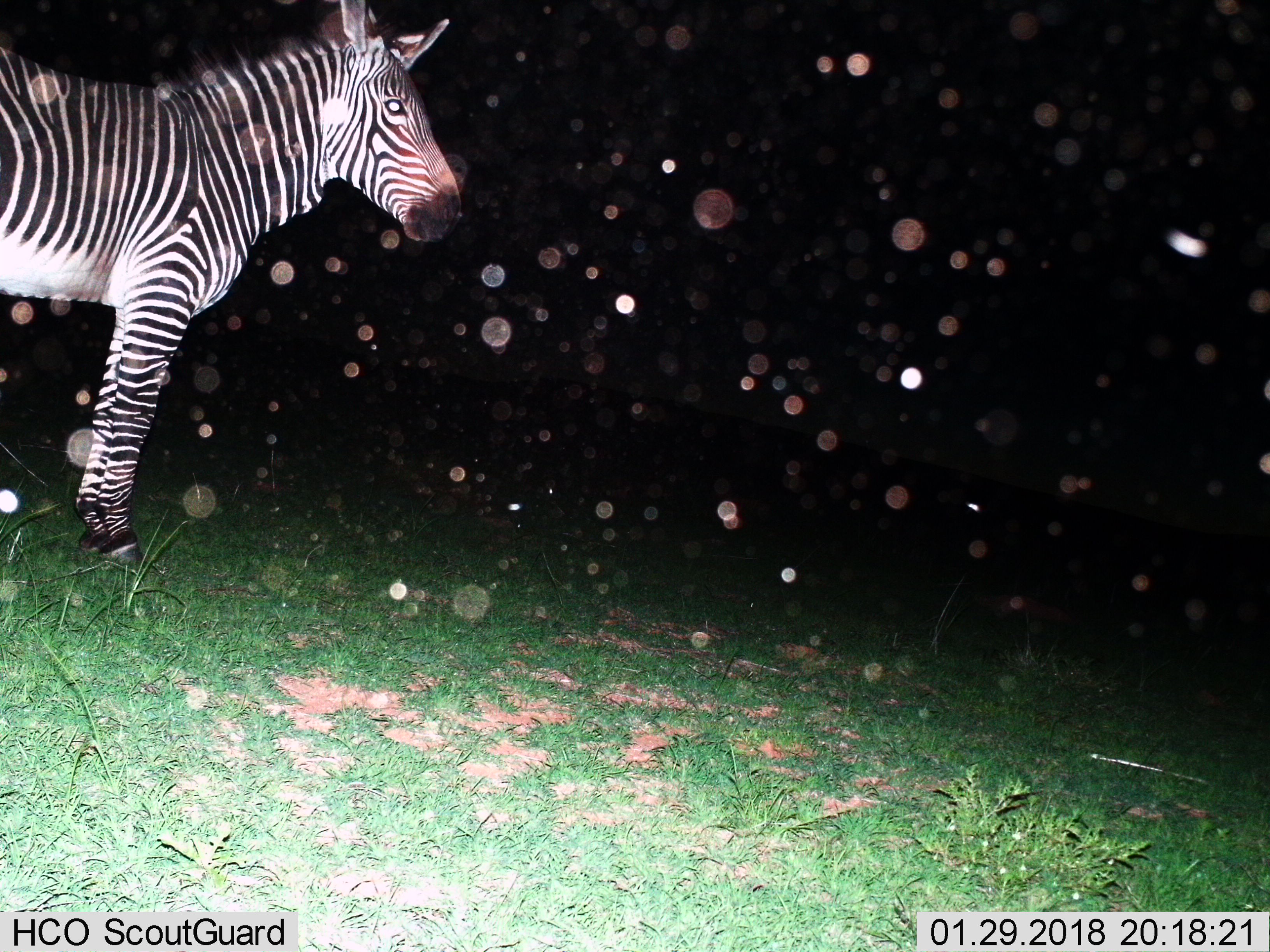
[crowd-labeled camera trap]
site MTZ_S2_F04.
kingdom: Animalia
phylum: Chordata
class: Mammalia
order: Perissodactyla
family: Equidae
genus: Equus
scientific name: Equus zebra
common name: mountain zebra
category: zebramountain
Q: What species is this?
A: Zebramountain (mountain zebra) (Equus zebra).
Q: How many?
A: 1.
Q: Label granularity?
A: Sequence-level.